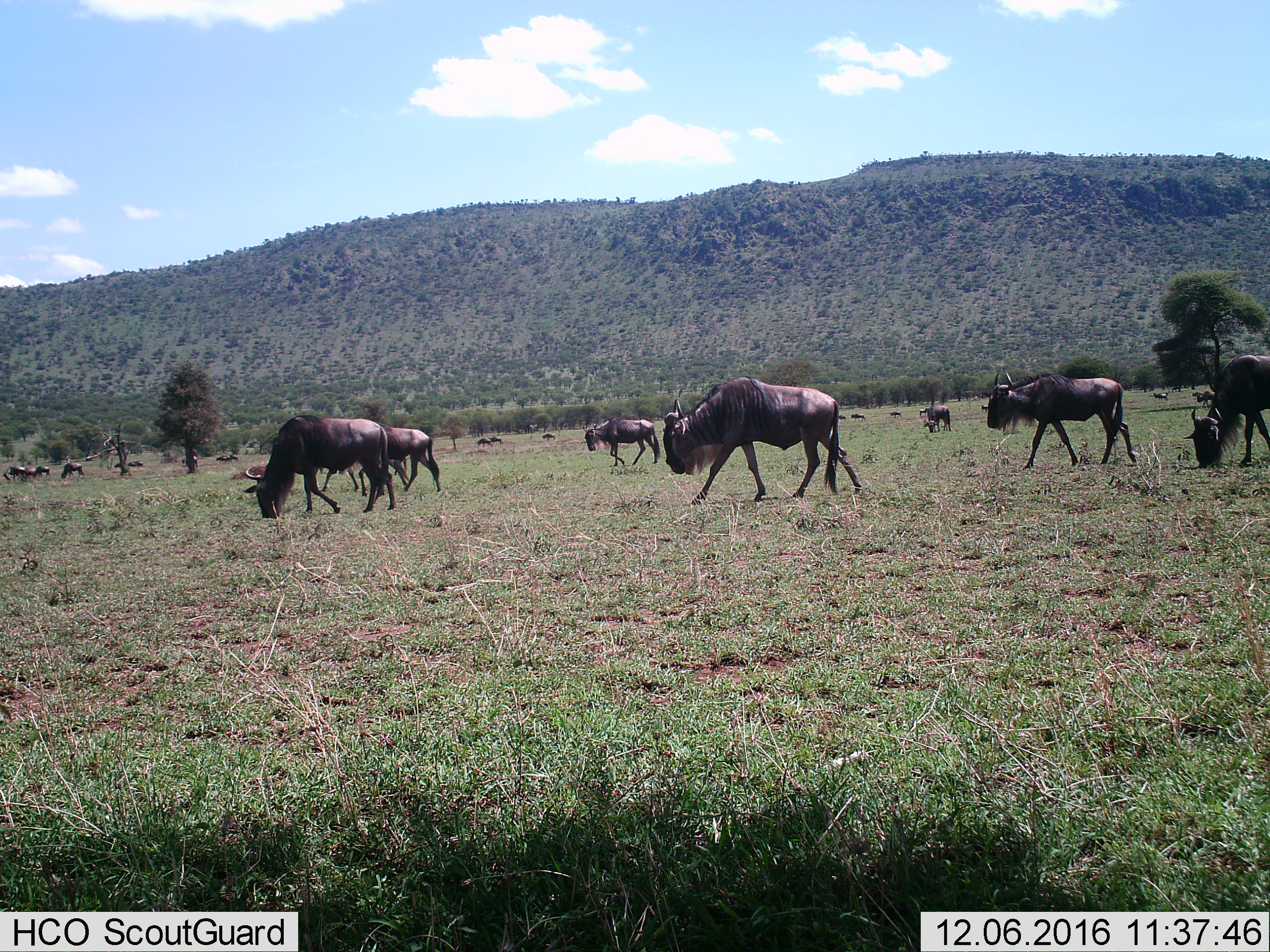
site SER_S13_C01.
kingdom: Animalia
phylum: Chordata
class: Mammalia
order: Artiodactyla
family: Bovidae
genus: Connochaetes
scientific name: Connochaetes taurinus taurinus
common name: blue wildebeest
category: wildebeestblue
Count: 11-50.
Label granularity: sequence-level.